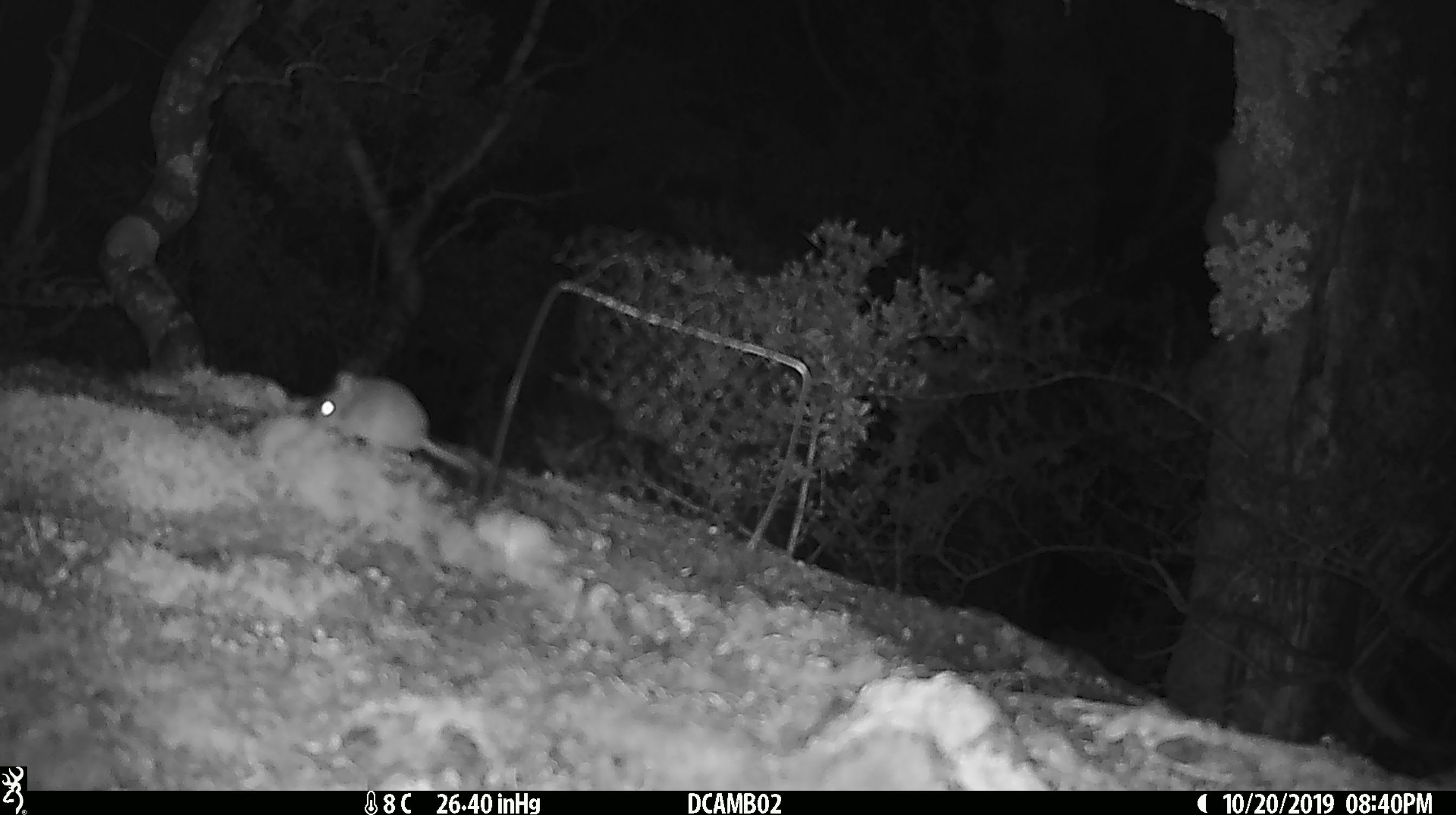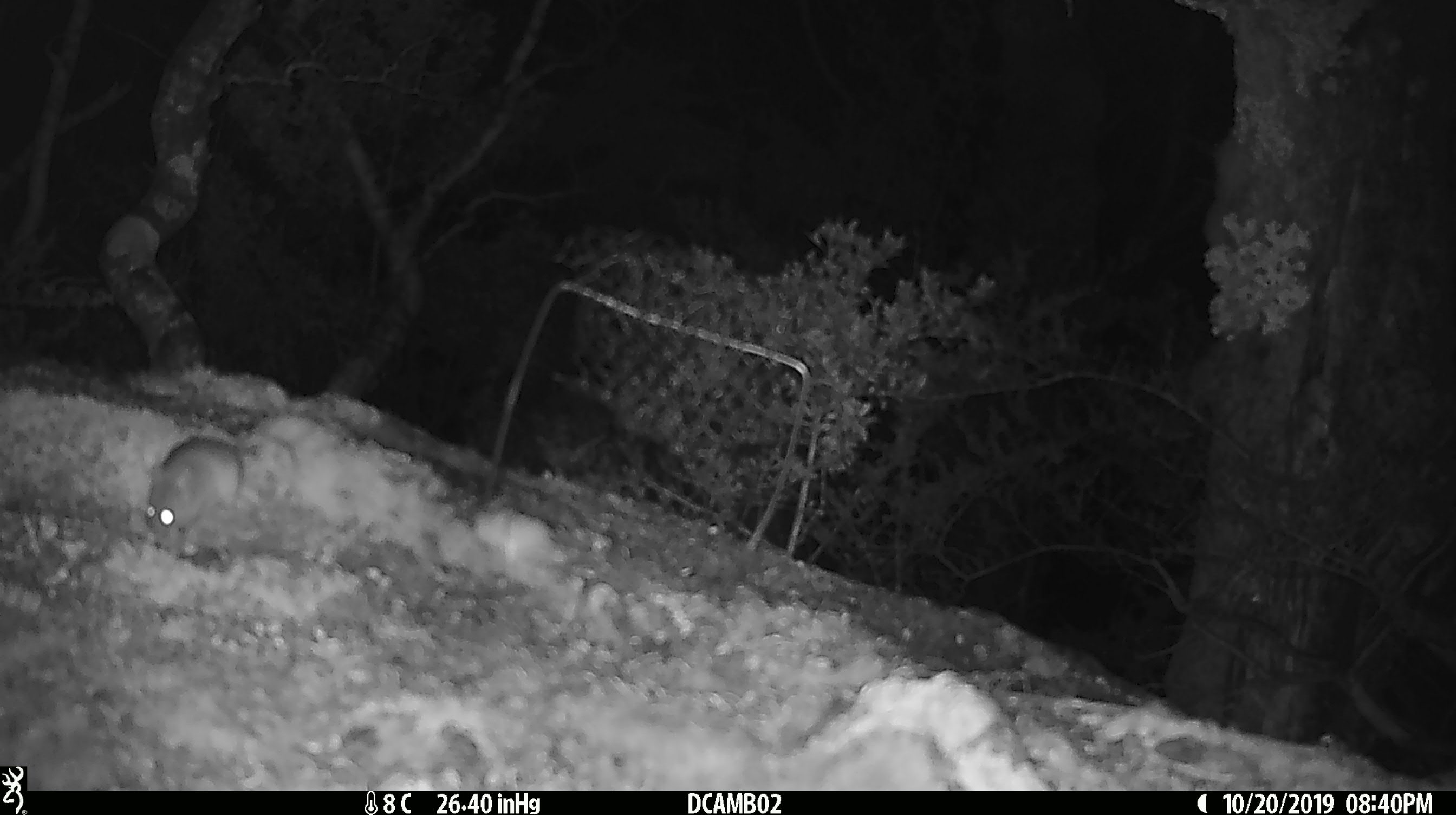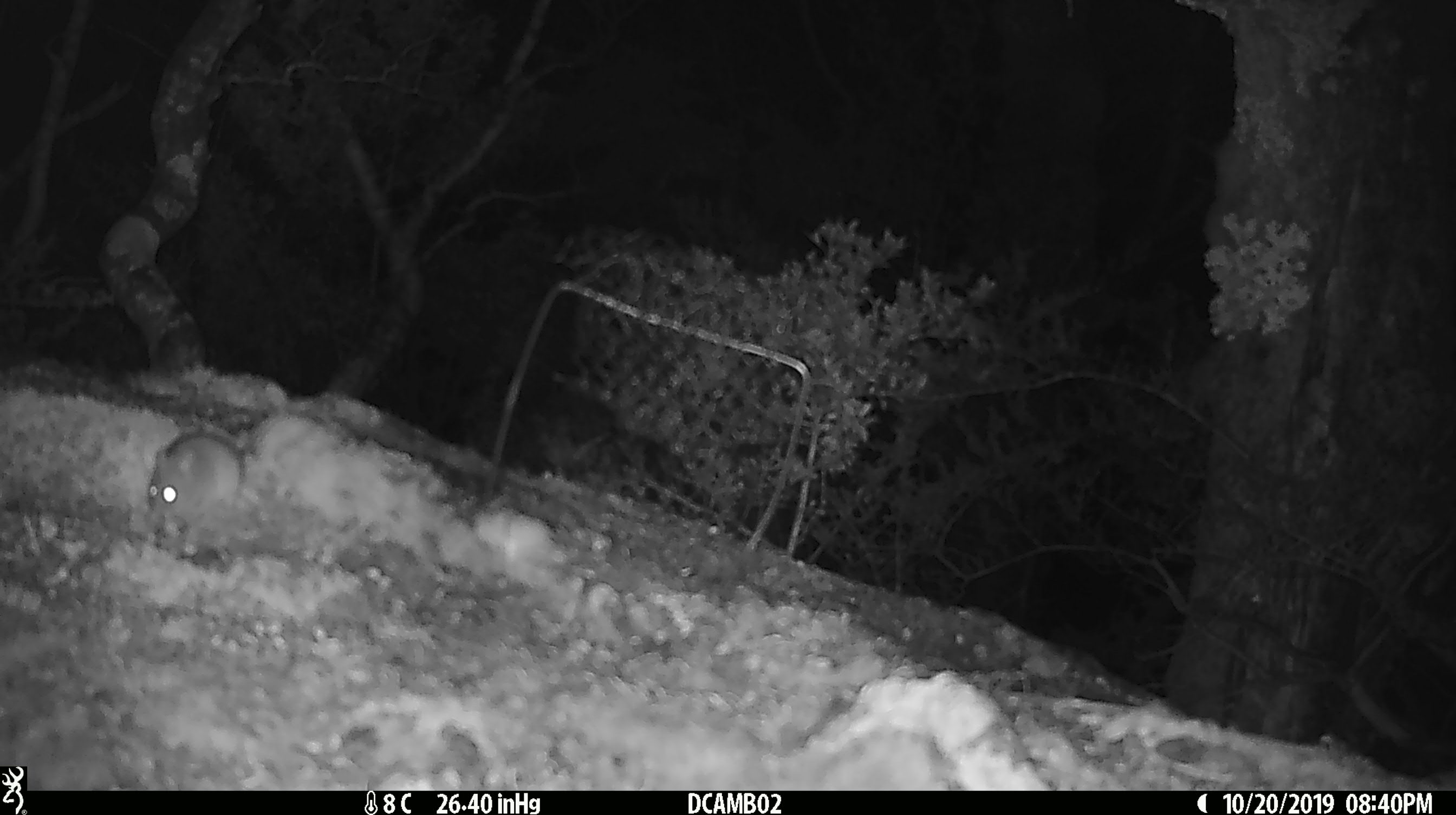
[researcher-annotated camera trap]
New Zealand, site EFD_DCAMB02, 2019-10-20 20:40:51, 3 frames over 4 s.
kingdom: Animalia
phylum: Chordata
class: Mammalia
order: Rodentia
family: Muridae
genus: Mus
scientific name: Mus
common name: mouse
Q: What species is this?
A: Mouse (Mus).